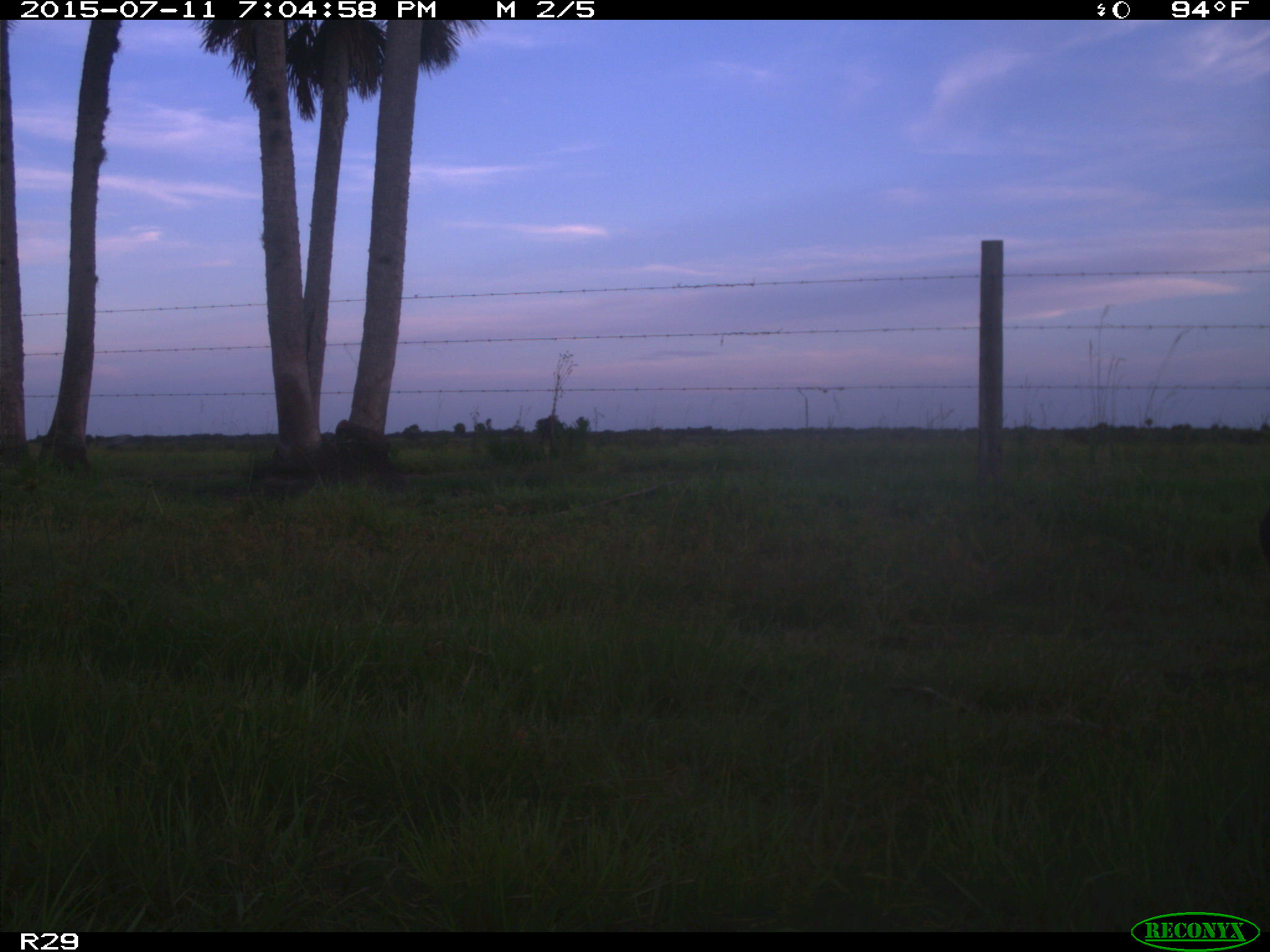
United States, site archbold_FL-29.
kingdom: Animalia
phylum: Chordata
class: Mammalia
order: Artiodactyla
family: Bovidae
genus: Bos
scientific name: Bos taurus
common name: domestic cow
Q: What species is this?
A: Bos taurus (domestic cow).